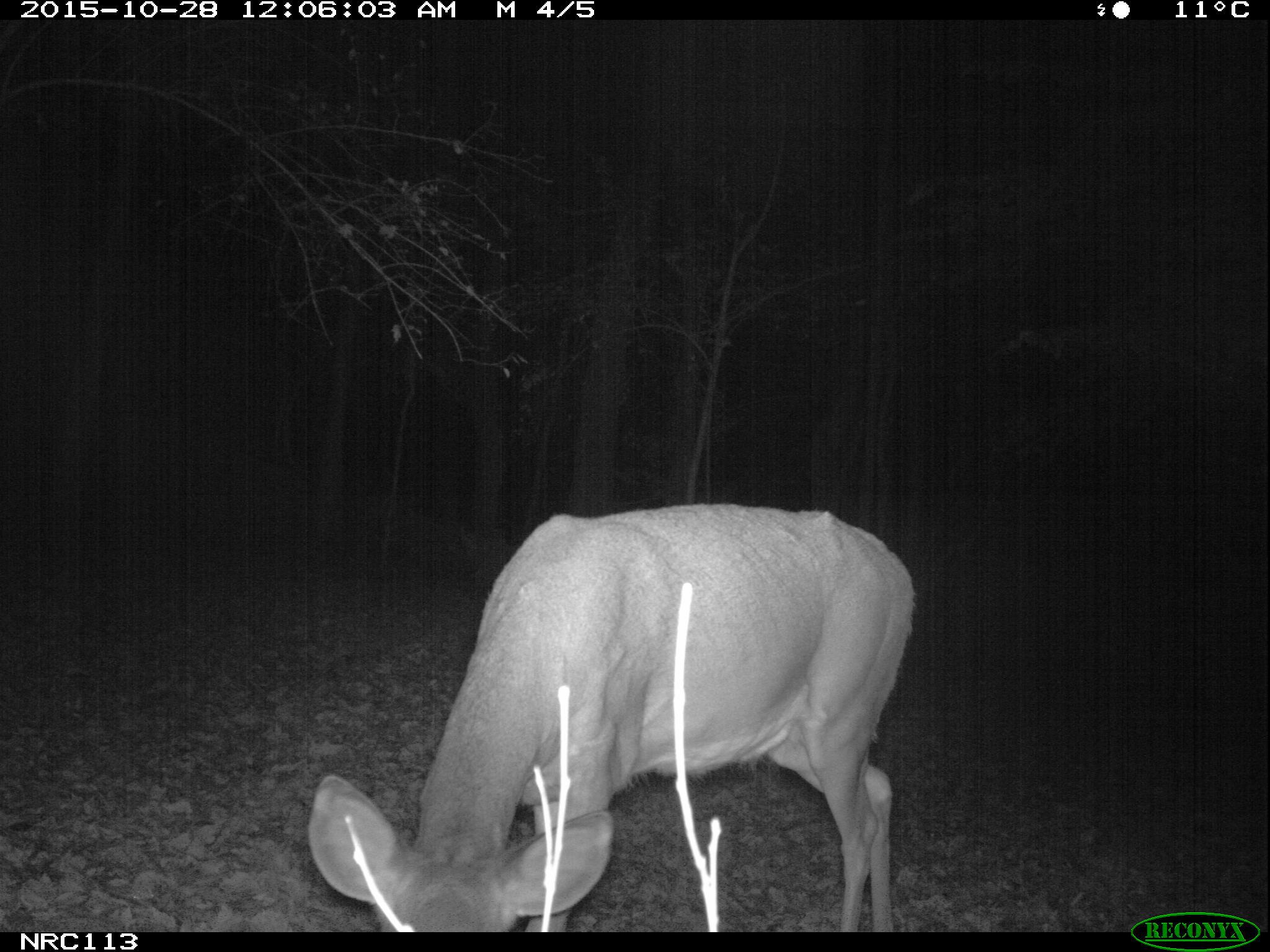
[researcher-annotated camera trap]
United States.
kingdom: Animalia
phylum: Chordata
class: Mammalia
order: Artiodactyla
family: Cervidae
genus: Odocoileus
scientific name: Odocoileus virginianus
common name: white-tailed deer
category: White Tailed Deer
White Tailed Deer (white-tailed deer) (Odocoileus virginianus).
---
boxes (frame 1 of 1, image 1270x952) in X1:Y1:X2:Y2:
White Tailed Deer: 305:485:925:934